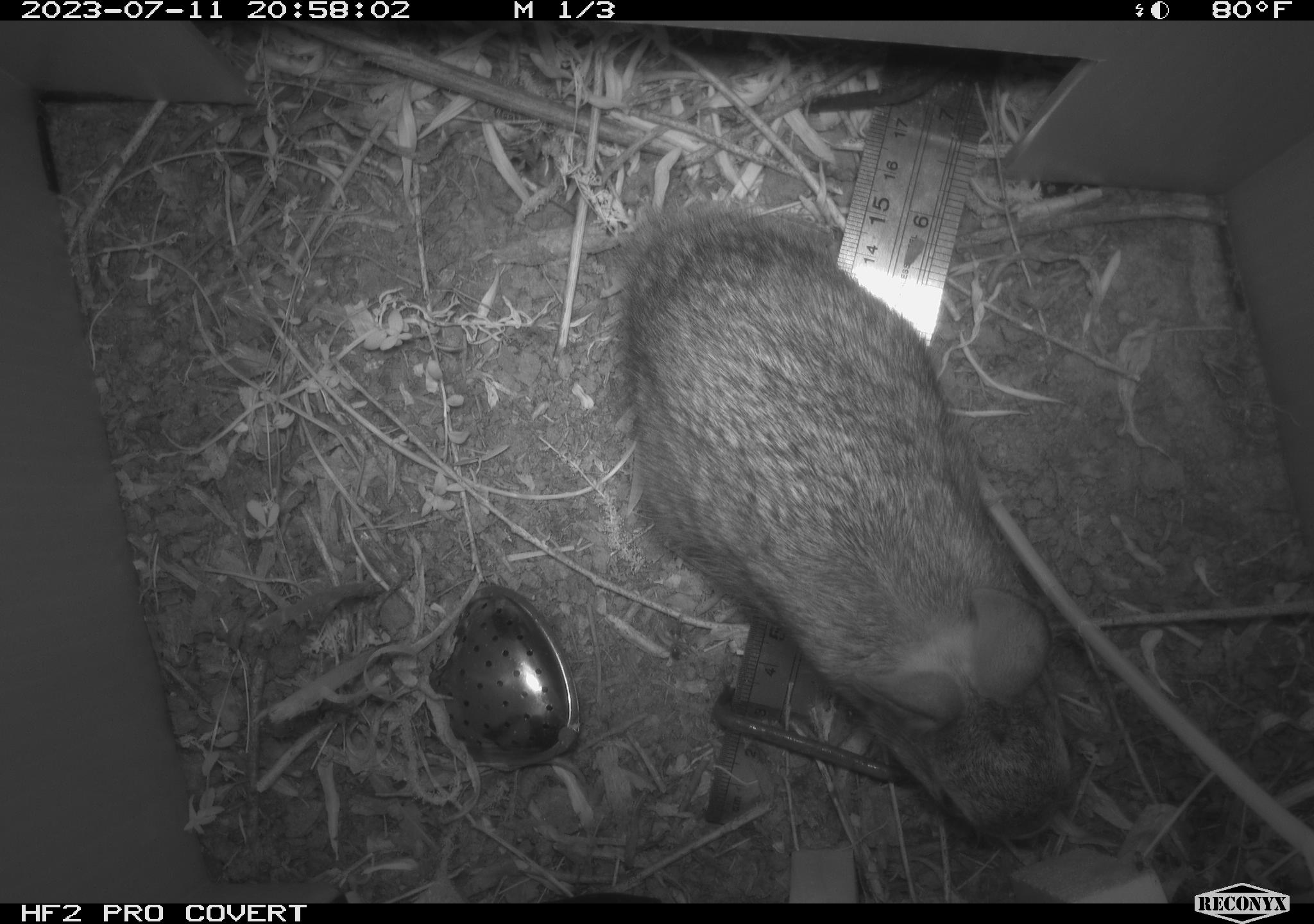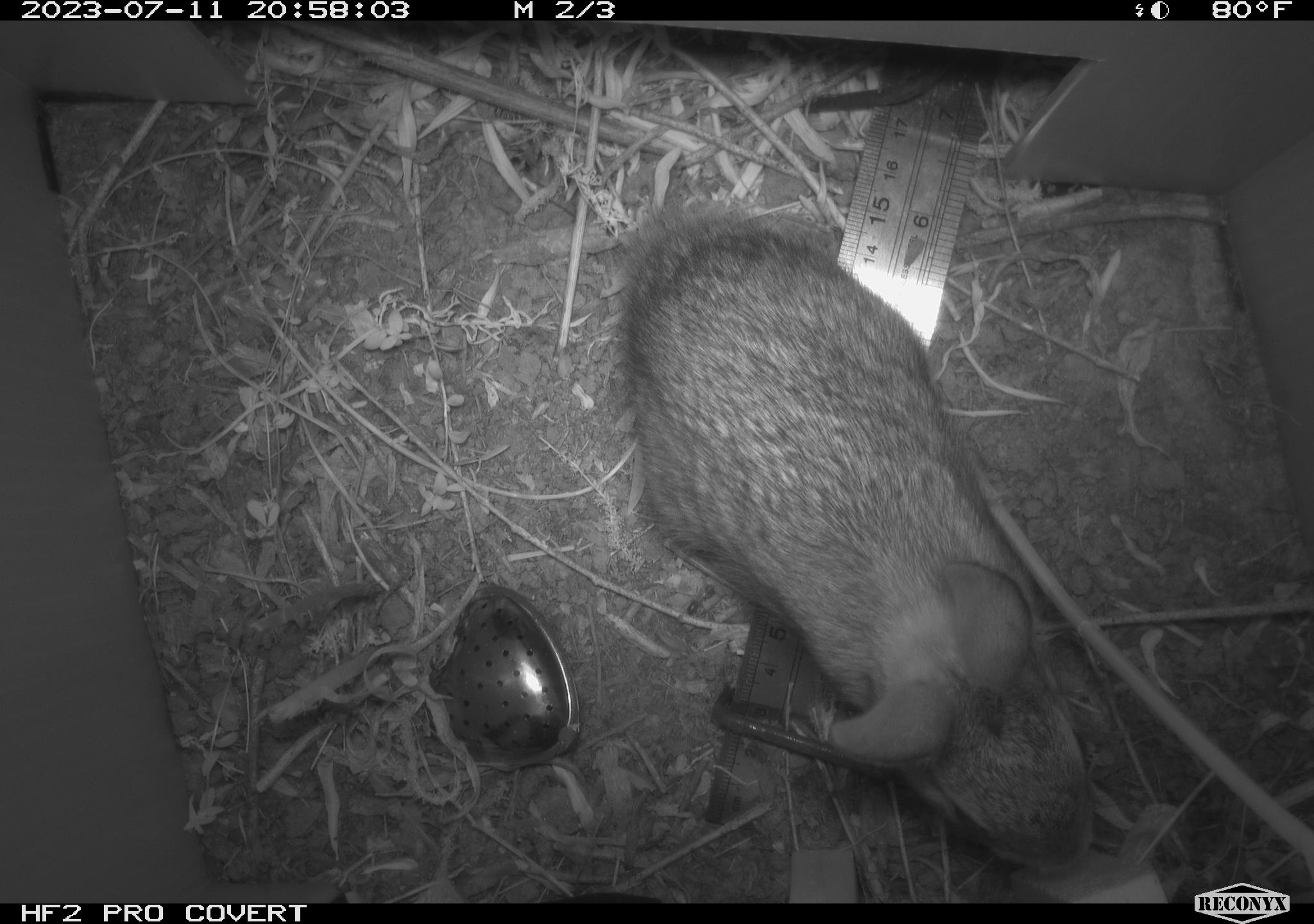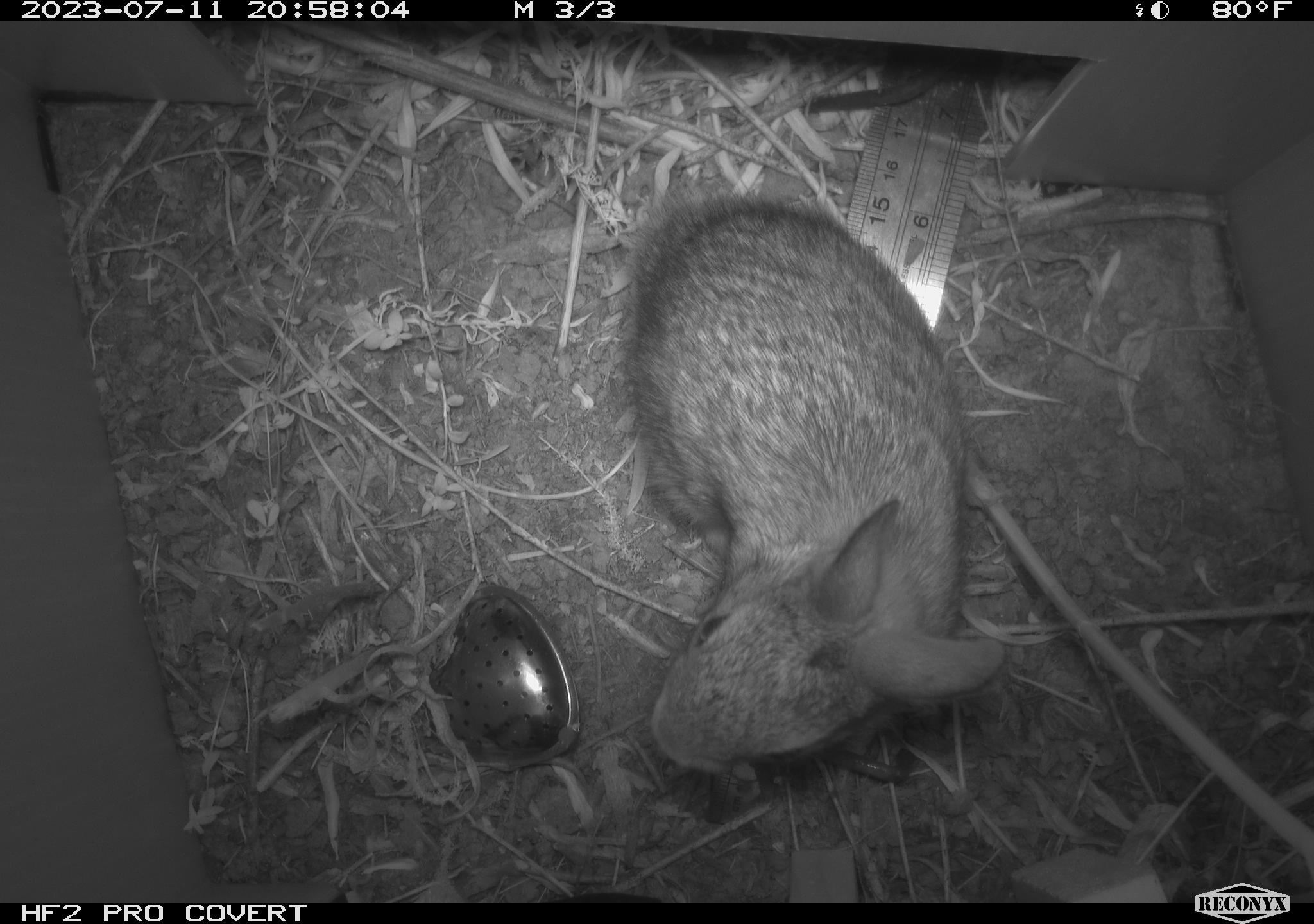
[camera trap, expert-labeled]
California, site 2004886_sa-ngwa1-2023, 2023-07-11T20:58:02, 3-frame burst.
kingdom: Animalia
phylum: Chordata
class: Mammalia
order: Lagomorpha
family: Leporidae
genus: Sylvilagus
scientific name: Sylvilagus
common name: cottontail rabbits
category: sylvilagus species